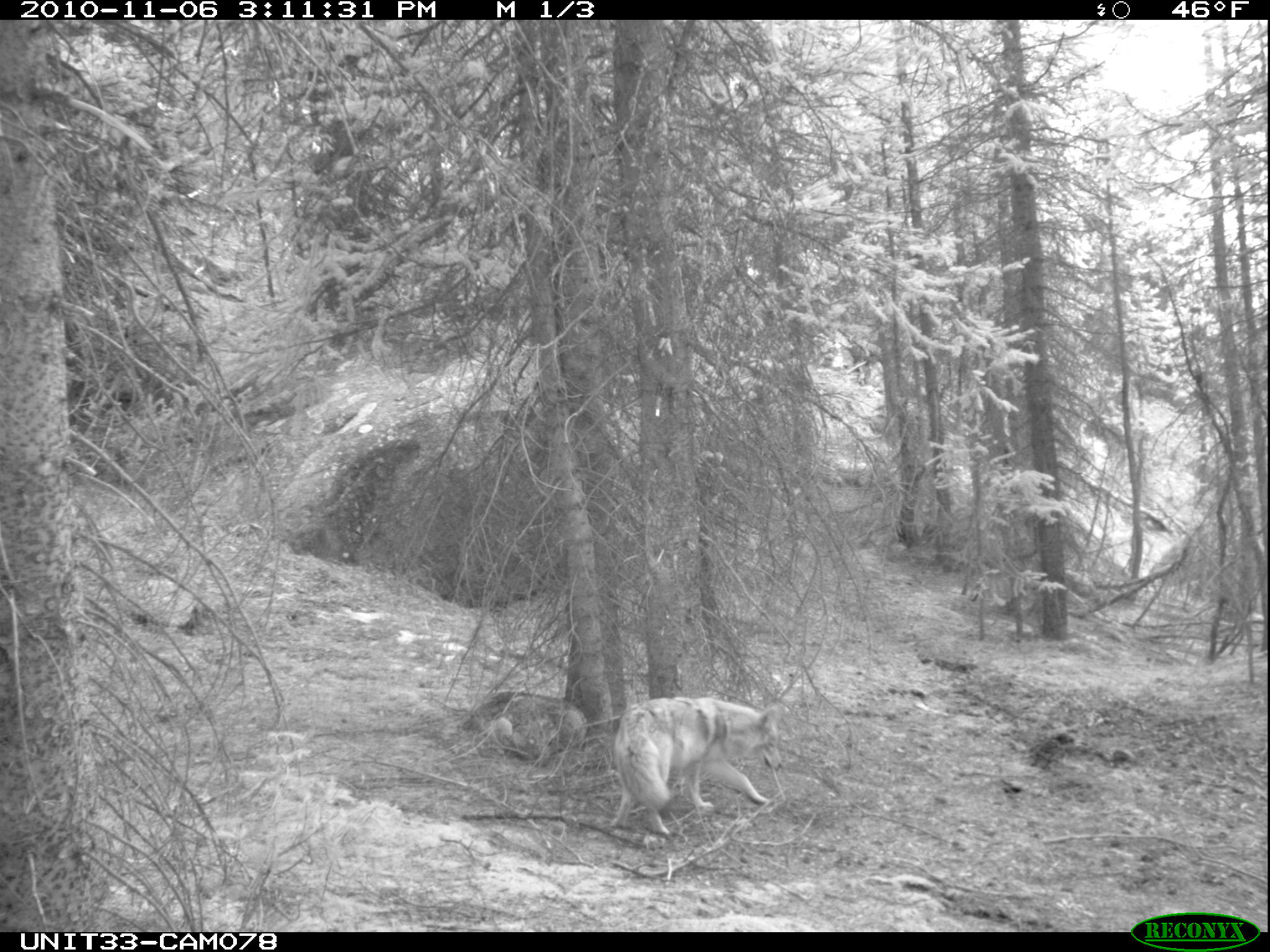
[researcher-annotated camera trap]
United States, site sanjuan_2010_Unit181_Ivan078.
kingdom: Animalia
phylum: Chordata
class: Mammalia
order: Carnivora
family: Canidae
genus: Canis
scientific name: Canis latrans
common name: coyote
Canis latrans (coyote).